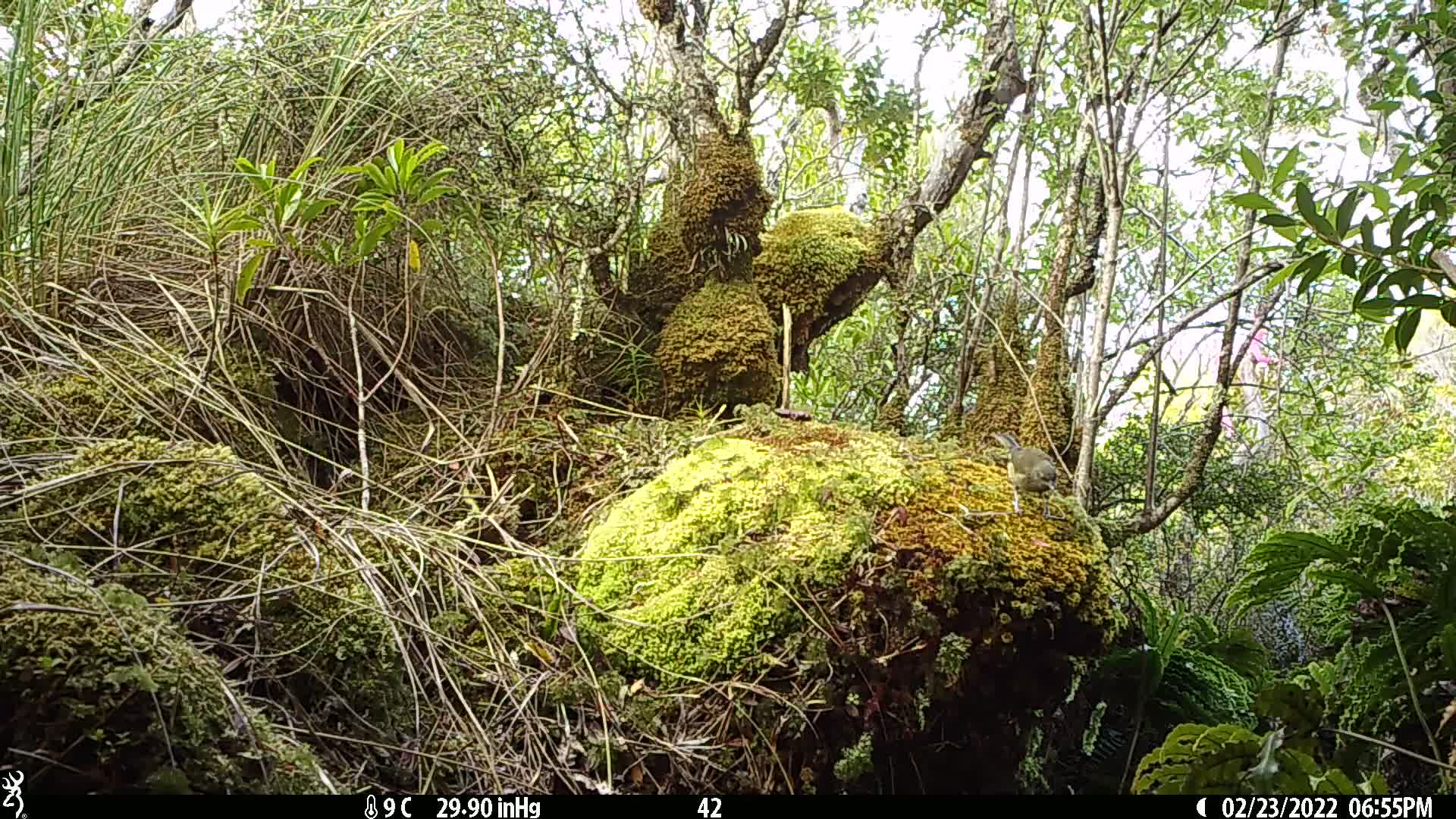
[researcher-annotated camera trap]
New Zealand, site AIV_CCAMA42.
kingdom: Animalia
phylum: Chordata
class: Aves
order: Passeriformes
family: Meliphagidae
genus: Anthornis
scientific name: Anthornis melanura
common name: new zealand bellbird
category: bellbird